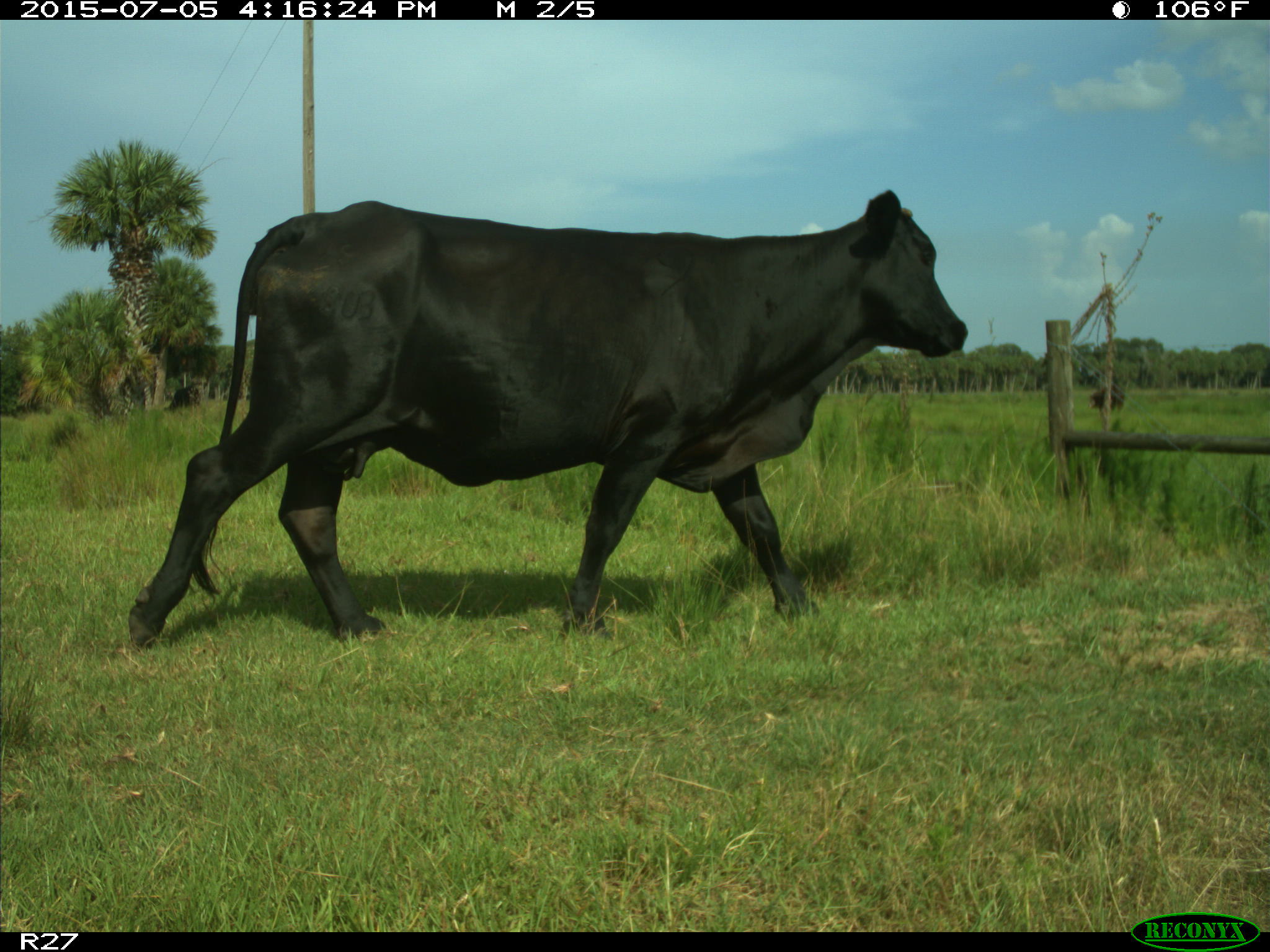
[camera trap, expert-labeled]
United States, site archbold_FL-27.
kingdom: Animalia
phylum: Chordata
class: Mammalia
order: Artiodactyla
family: Bovidae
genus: Bos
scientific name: Bos taurus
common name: domestic cow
Bos taurus (domestic cow).